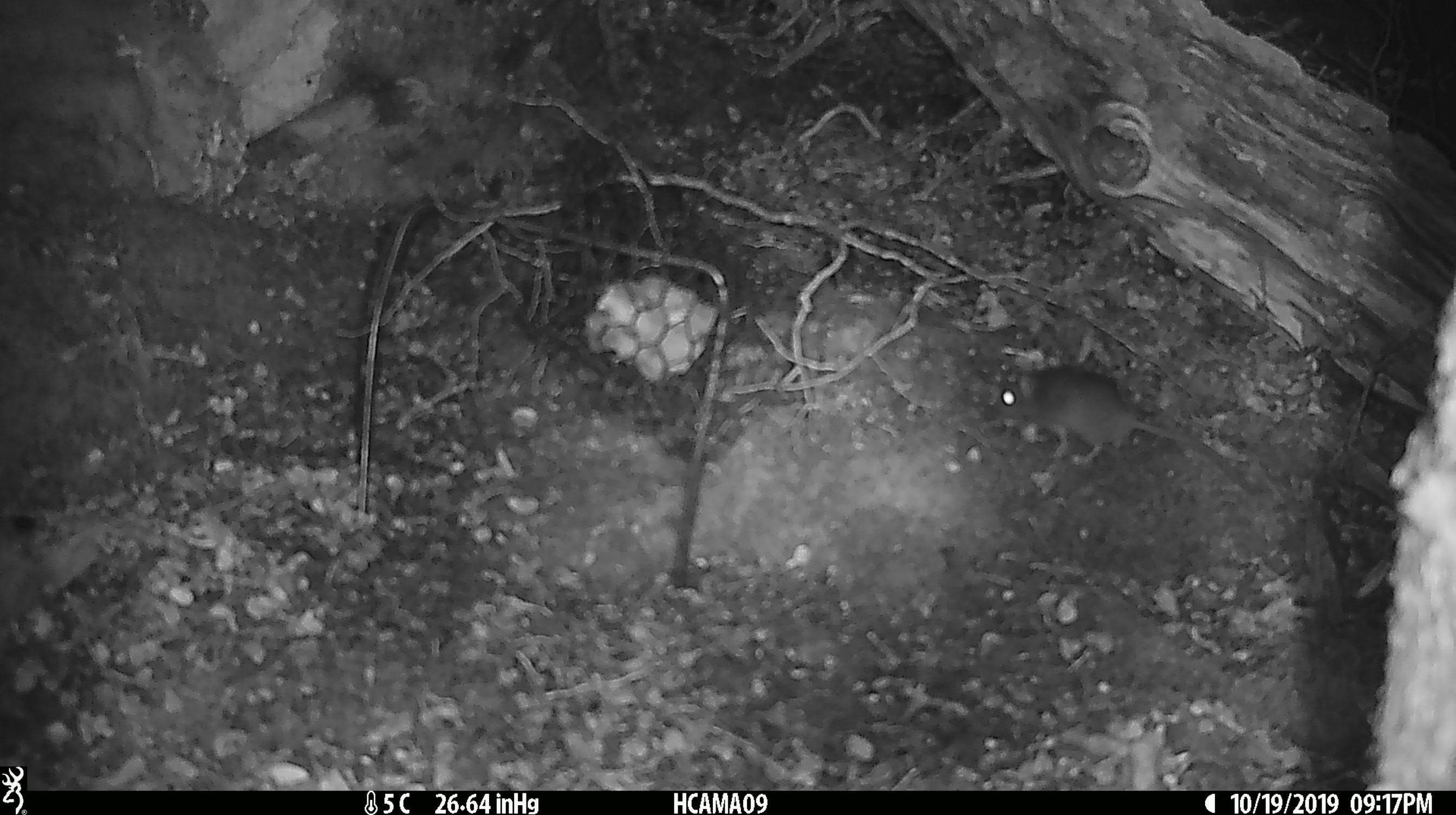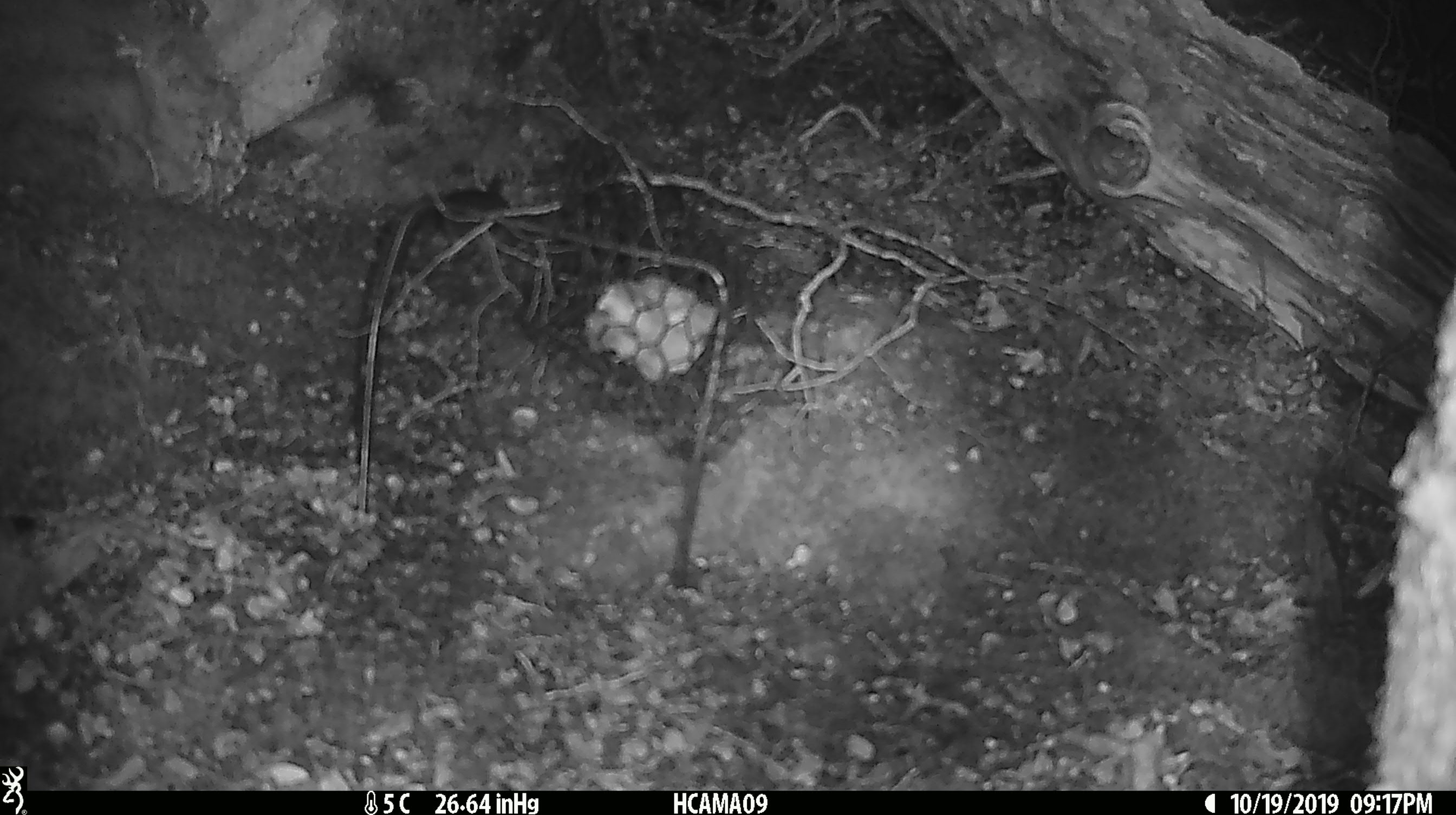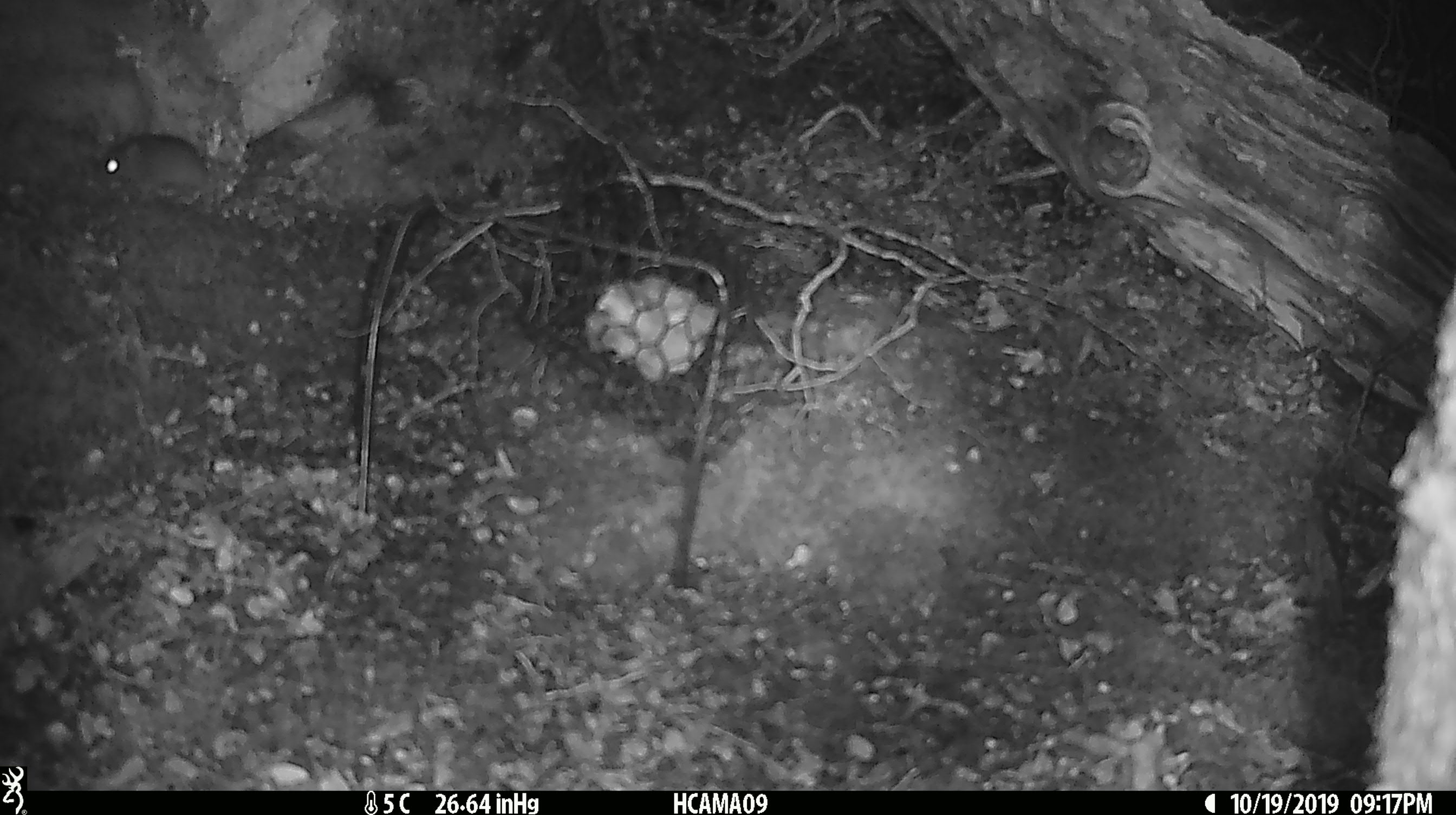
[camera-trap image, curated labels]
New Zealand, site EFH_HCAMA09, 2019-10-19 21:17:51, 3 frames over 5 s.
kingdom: Animalia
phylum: Chordata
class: Mammalia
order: Rodentia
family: Muridae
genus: Mus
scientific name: Mus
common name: mouse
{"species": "mouse (Mus)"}